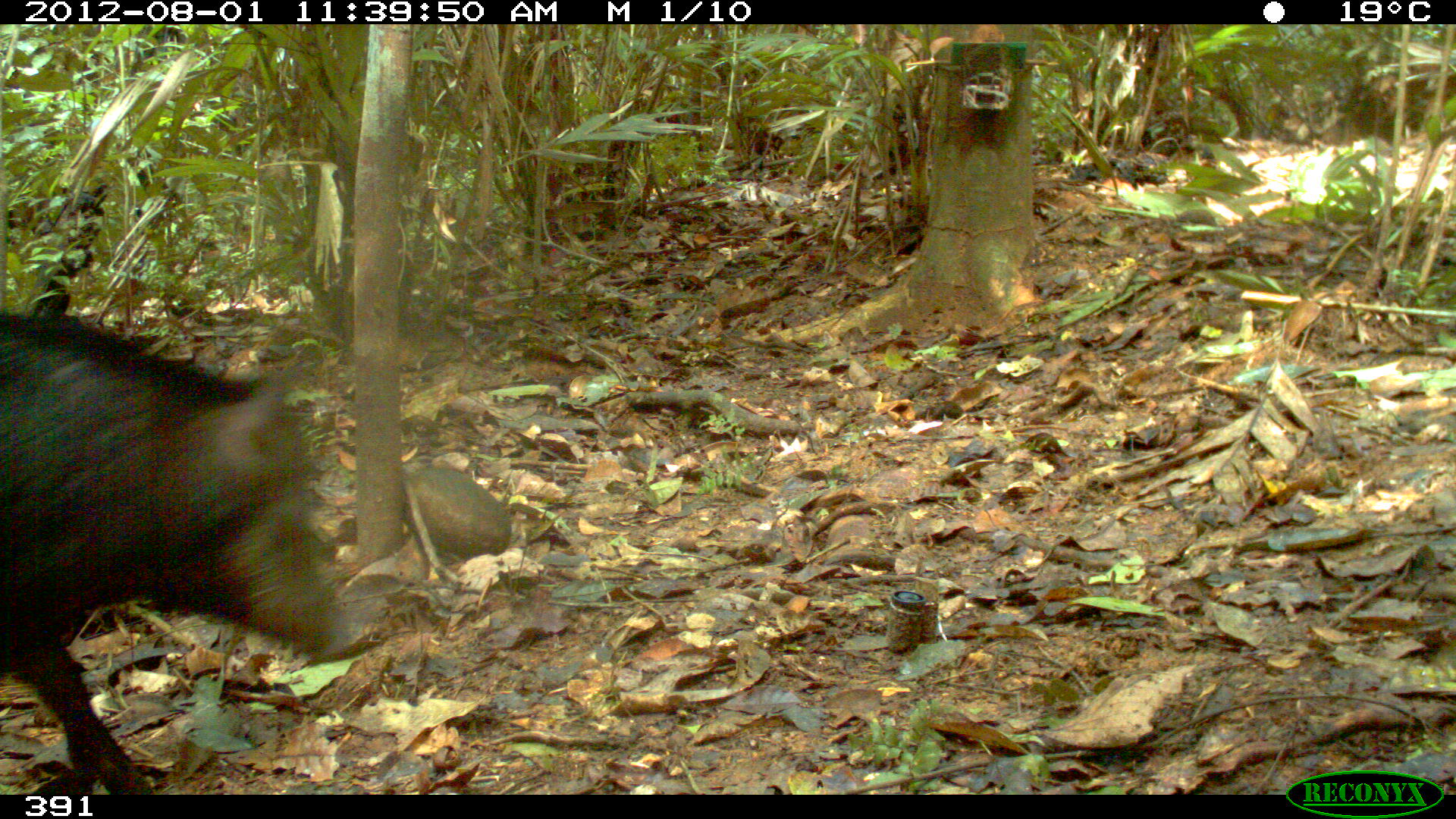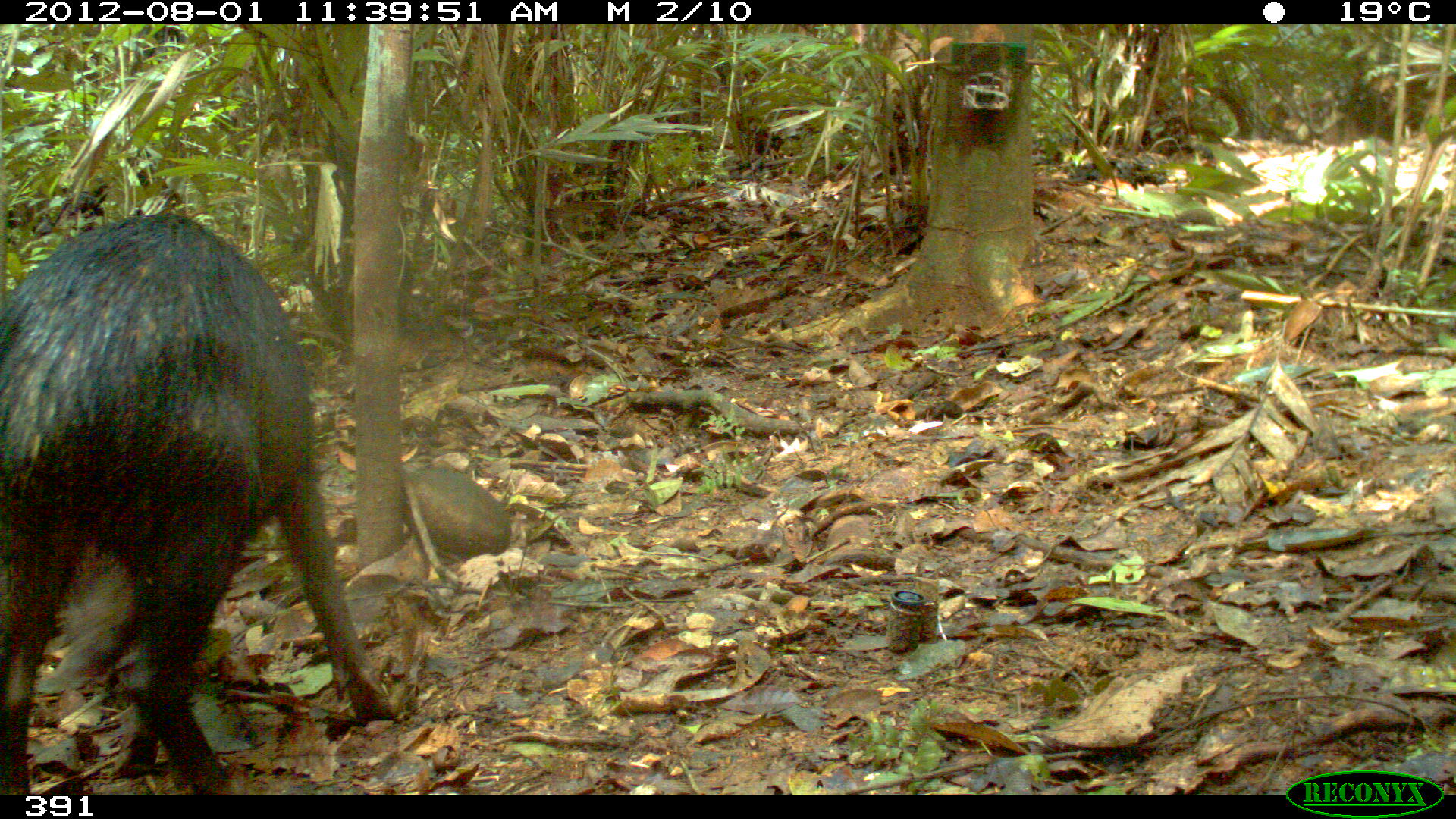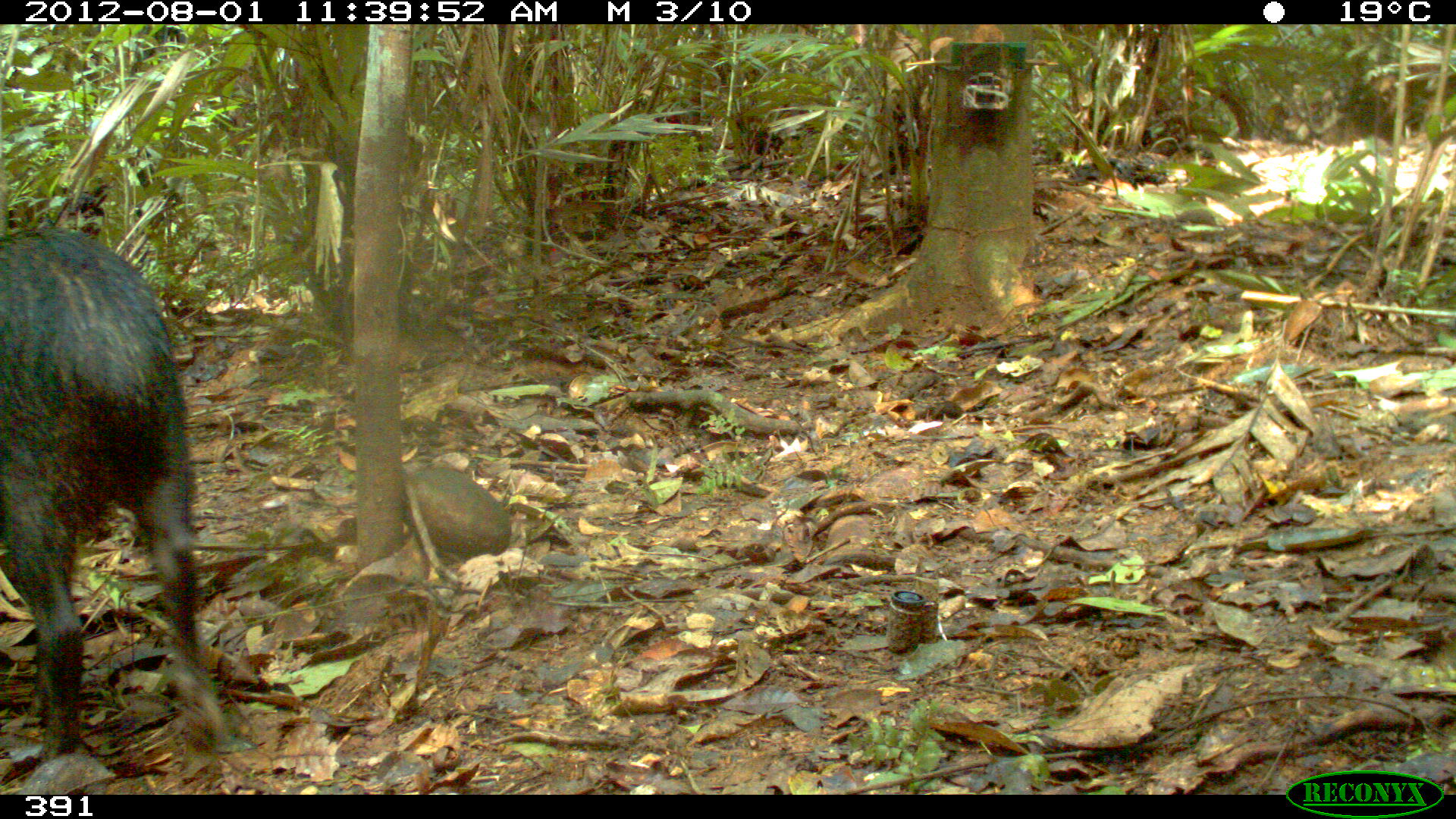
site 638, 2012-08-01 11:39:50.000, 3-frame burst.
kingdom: Animalia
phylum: Chordata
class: Mammalia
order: Artiodactyla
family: Tayassuidae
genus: Tayassu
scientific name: Tayassu pecari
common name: white-lipped peccary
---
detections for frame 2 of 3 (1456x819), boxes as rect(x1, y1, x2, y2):
tayassu pecari: rect(2, 214, 394, 793)